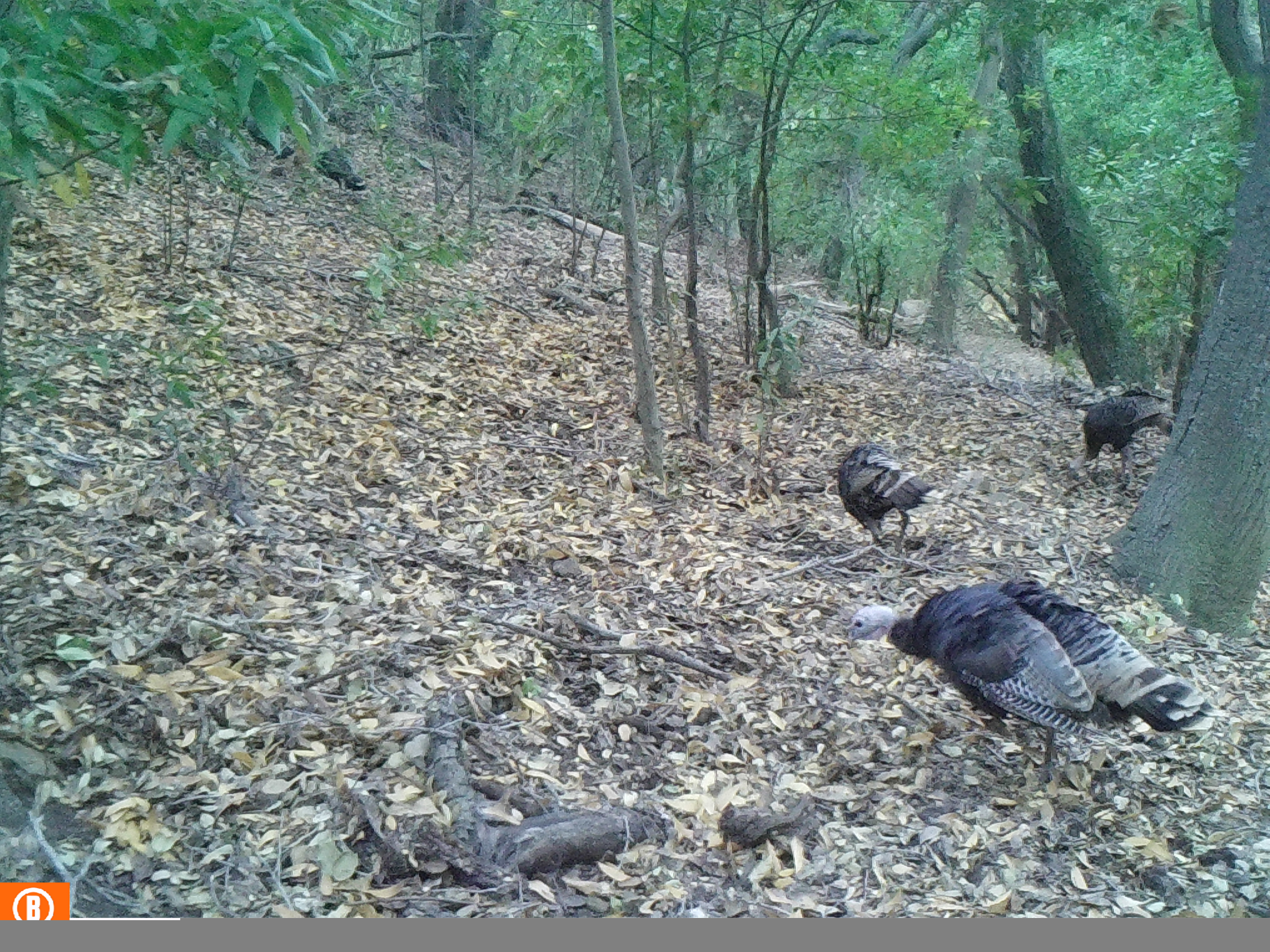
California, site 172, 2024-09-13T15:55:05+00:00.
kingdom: Animalia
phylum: Chordata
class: Aves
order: Galliformes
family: Phasianidae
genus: Meleagris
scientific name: Meleagris gallopavo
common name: turkey